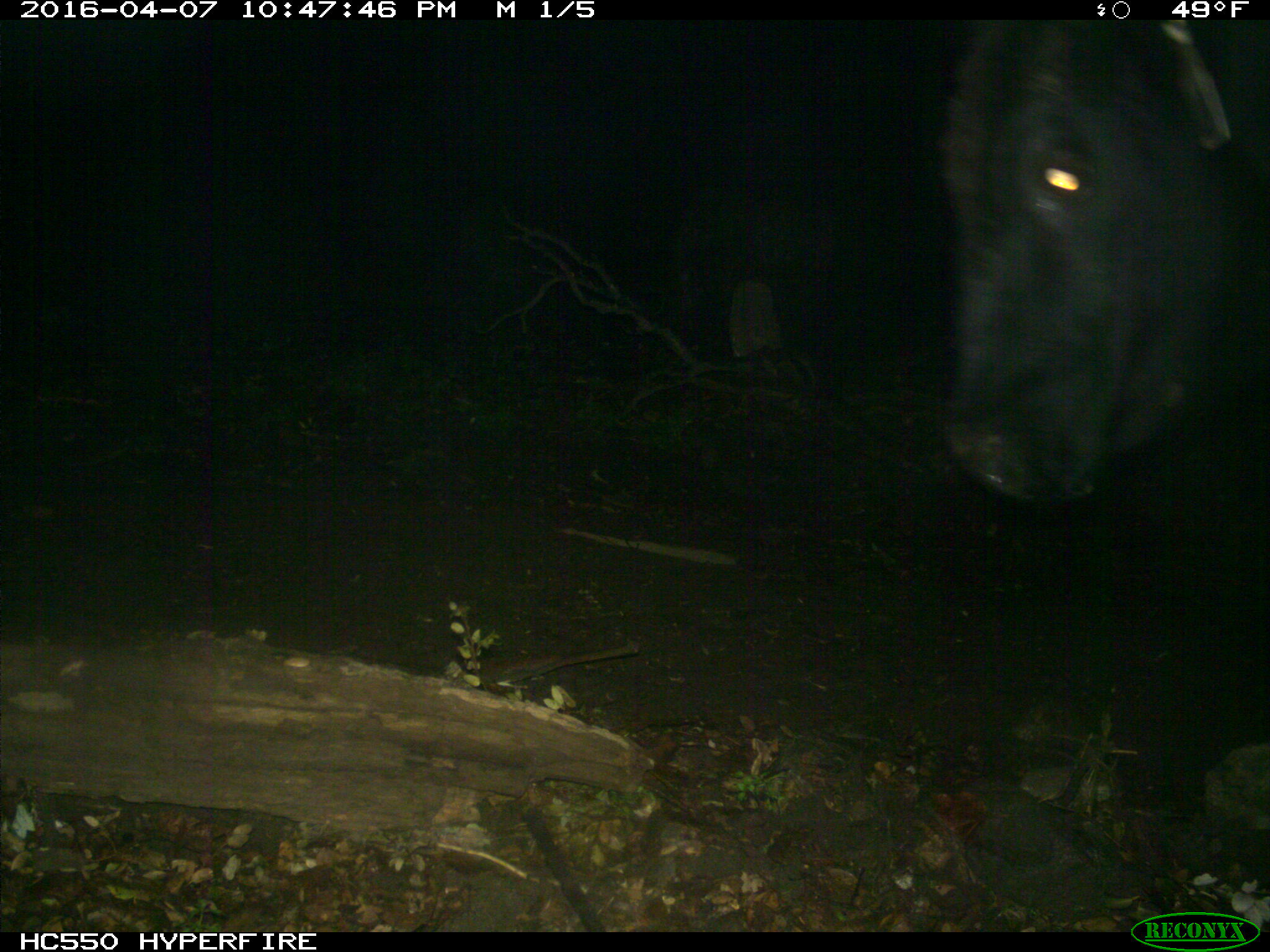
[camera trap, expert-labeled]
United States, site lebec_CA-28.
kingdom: Animalia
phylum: Chordata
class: Mammalia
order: Artiodactyla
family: Bovidae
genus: Bos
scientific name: Bos taurus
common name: domestic cow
Bos taurus (domestic cow).